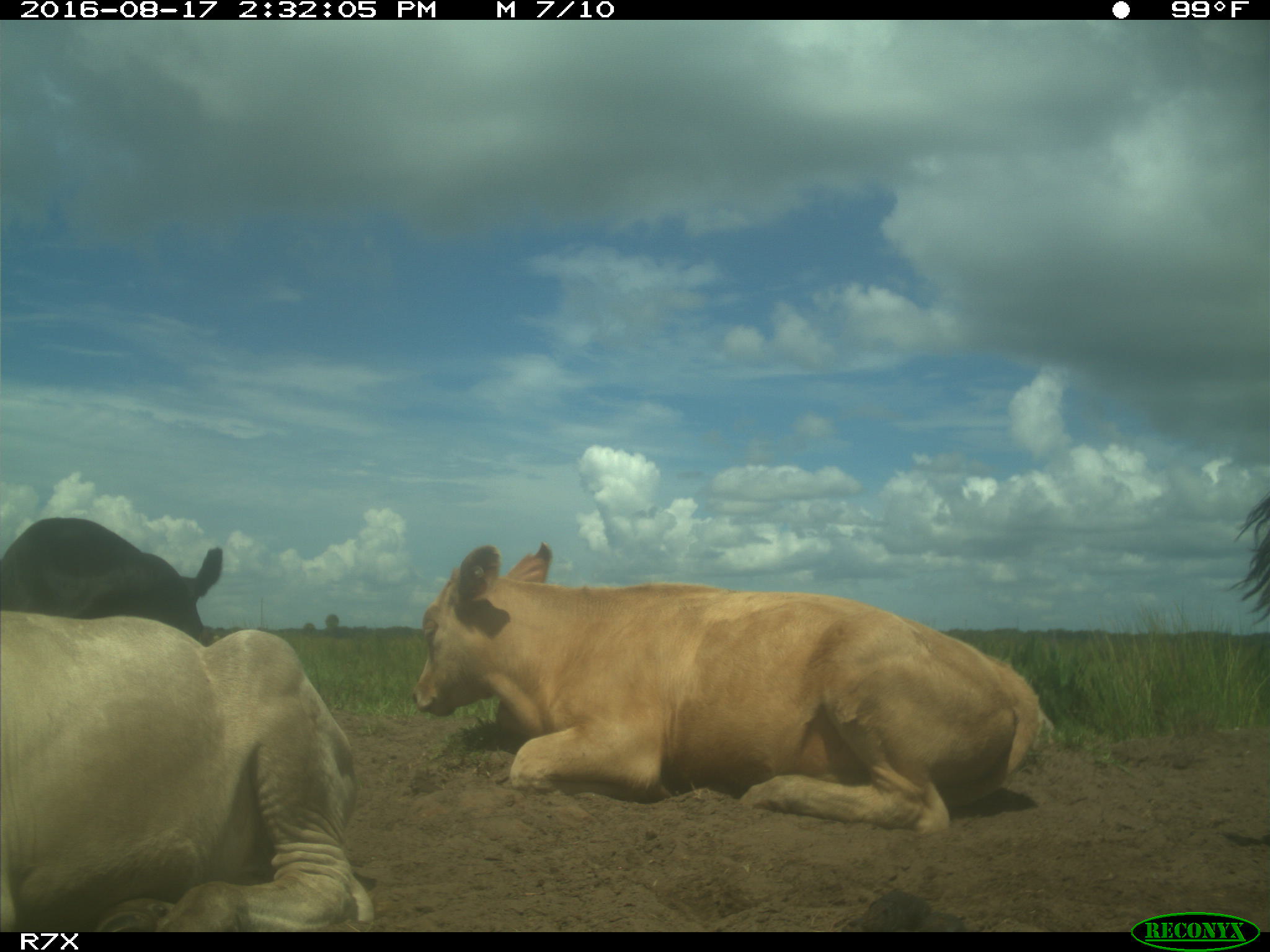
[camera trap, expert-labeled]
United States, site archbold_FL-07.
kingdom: Animalia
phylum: Chordata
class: Mammalia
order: Artiodactyla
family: Bovidae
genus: Bos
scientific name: Bos taurus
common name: domestic cow